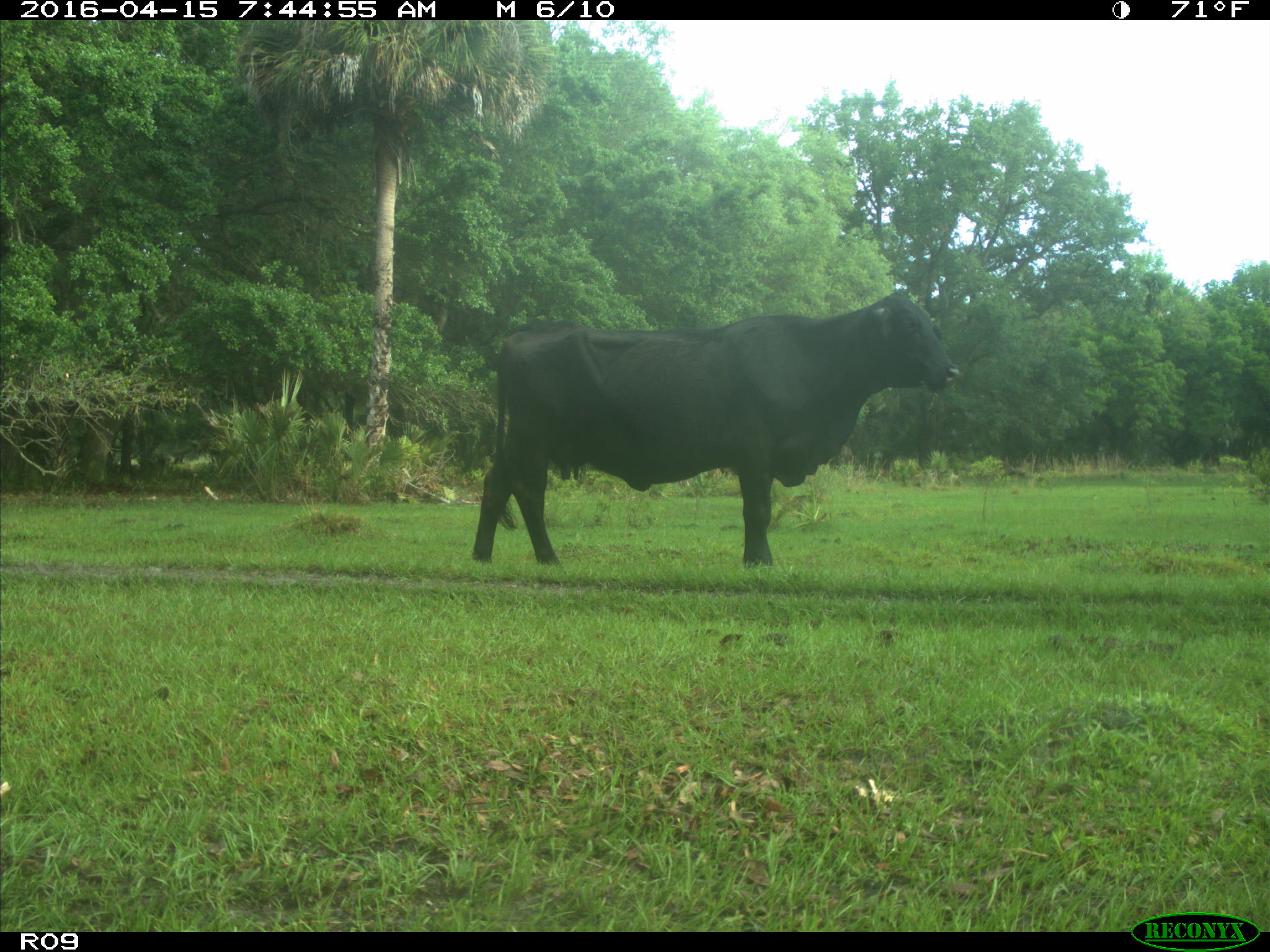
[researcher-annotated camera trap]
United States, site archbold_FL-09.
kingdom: Animalia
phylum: Chordata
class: Mammalia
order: Artiodactyla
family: Bovidae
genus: Bos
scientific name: Bos taurus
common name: domestic cow